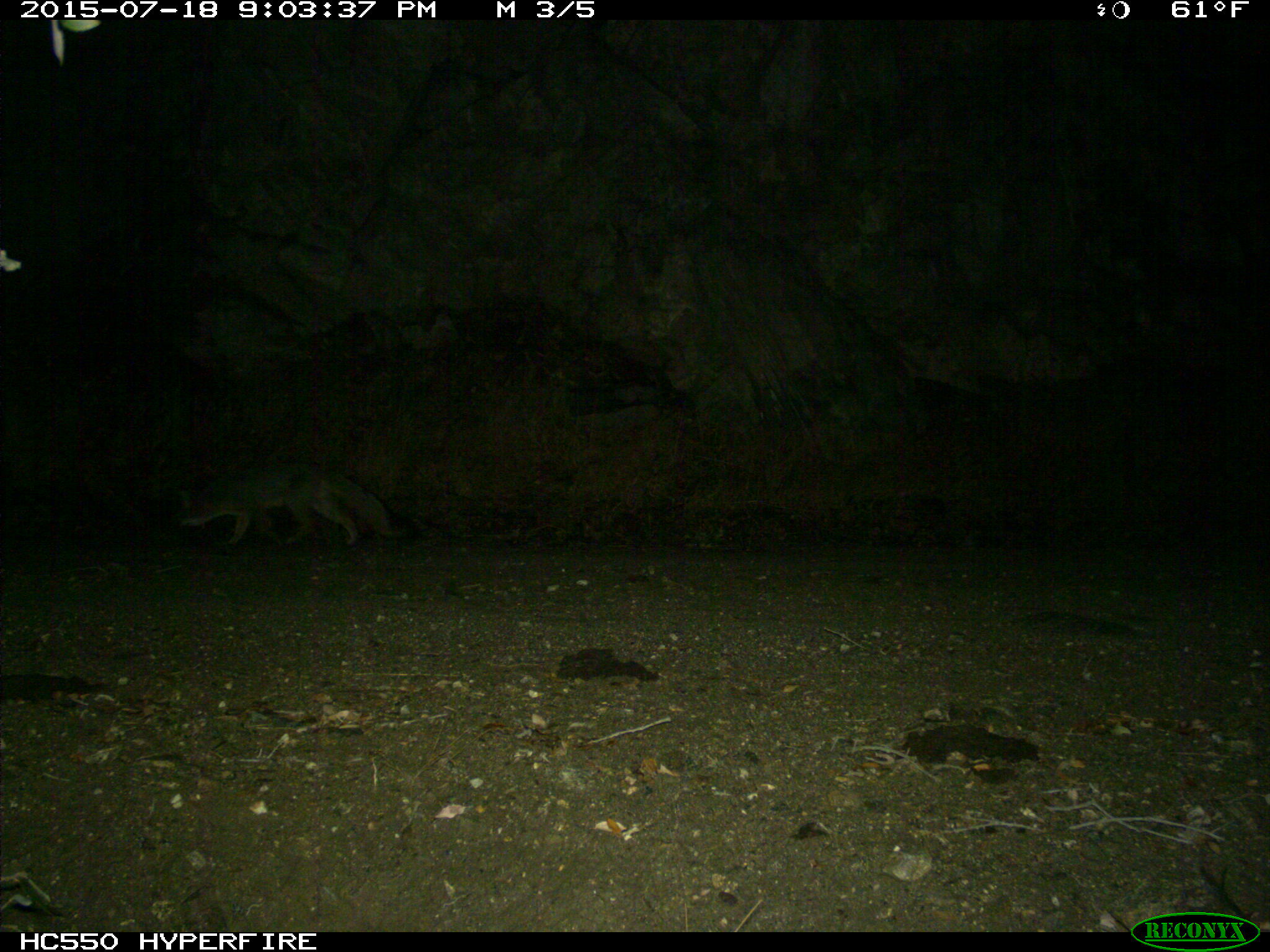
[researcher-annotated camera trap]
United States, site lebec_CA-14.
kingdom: Animalia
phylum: Chordata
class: Mammalia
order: Carnivora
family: Canidae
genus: Urocyon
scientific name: Urocyon cinereoargenteus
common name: gray fox